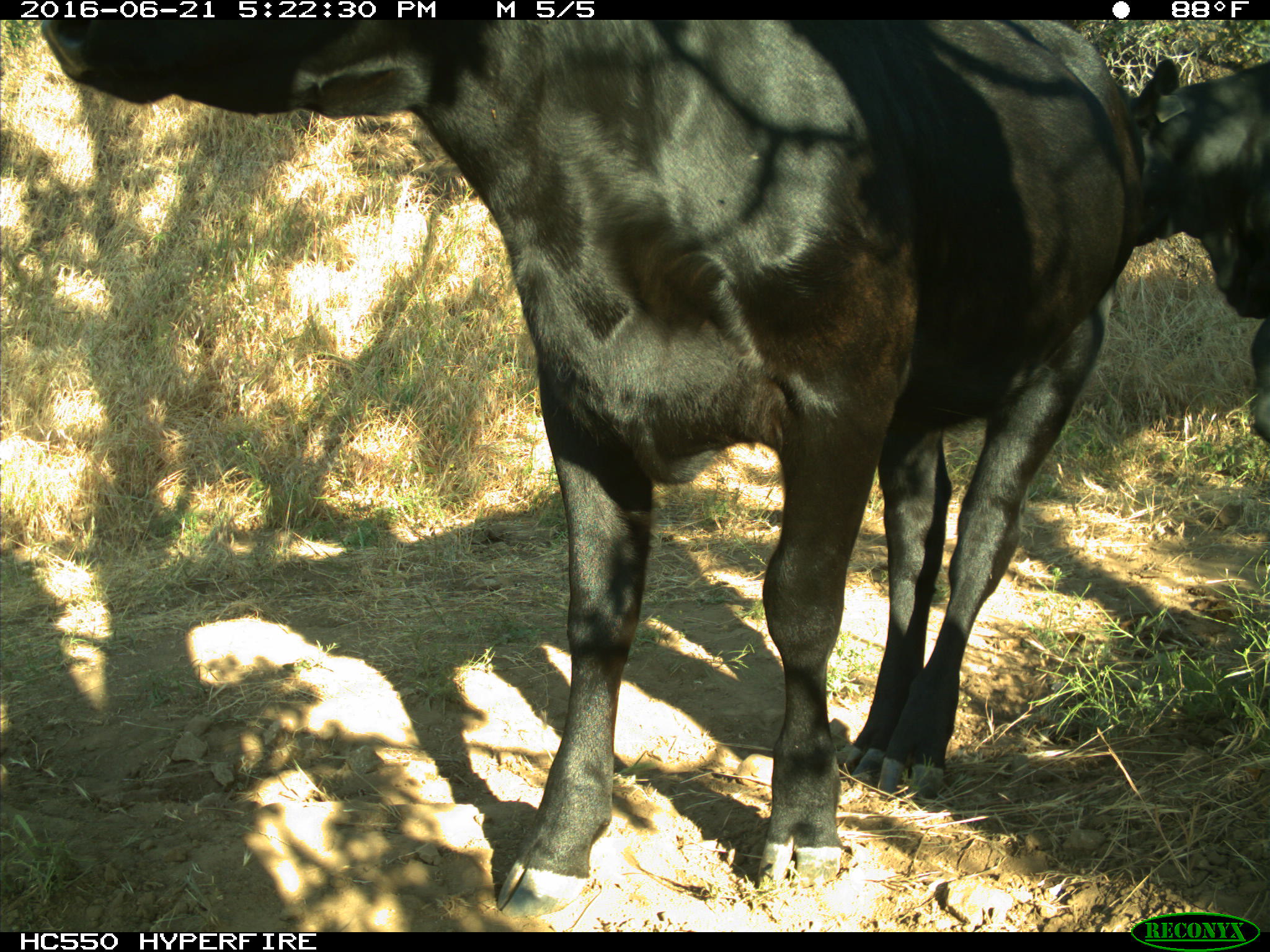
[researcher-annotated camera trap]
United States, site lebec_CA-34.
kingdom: Animalia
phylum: Chordata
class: Mammalia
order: Artiodactyla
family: Bovidae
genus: Bos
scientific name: Bos taurus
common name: domestic cow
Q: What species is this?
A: Bos taurus (domestic cow).